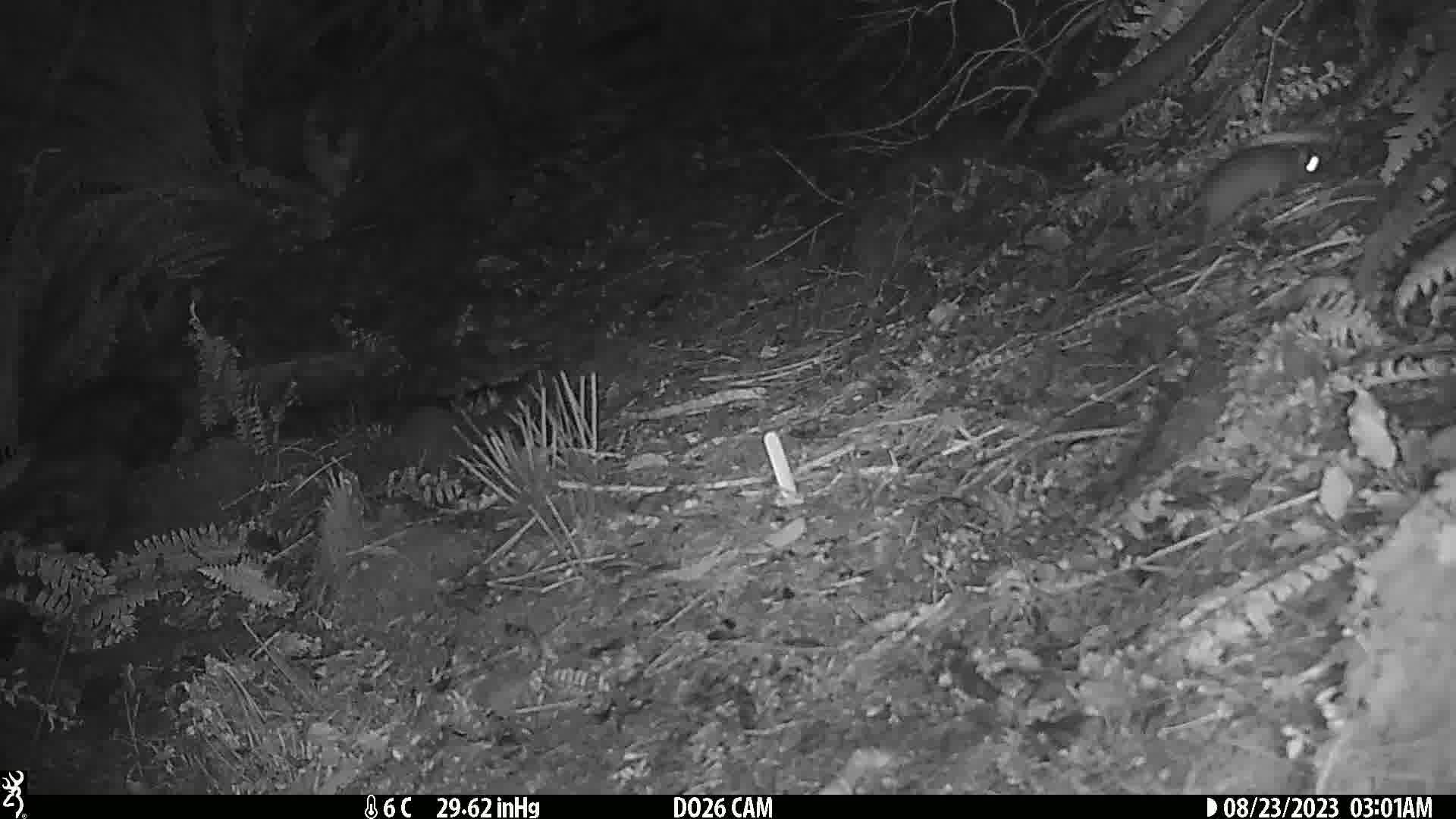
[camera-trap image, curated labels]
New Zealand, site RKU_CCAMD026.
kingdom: Animalia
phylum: Chordata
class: Mammalia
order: Rodentia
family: Muridae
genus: Rattus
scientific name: Rattus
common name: rat